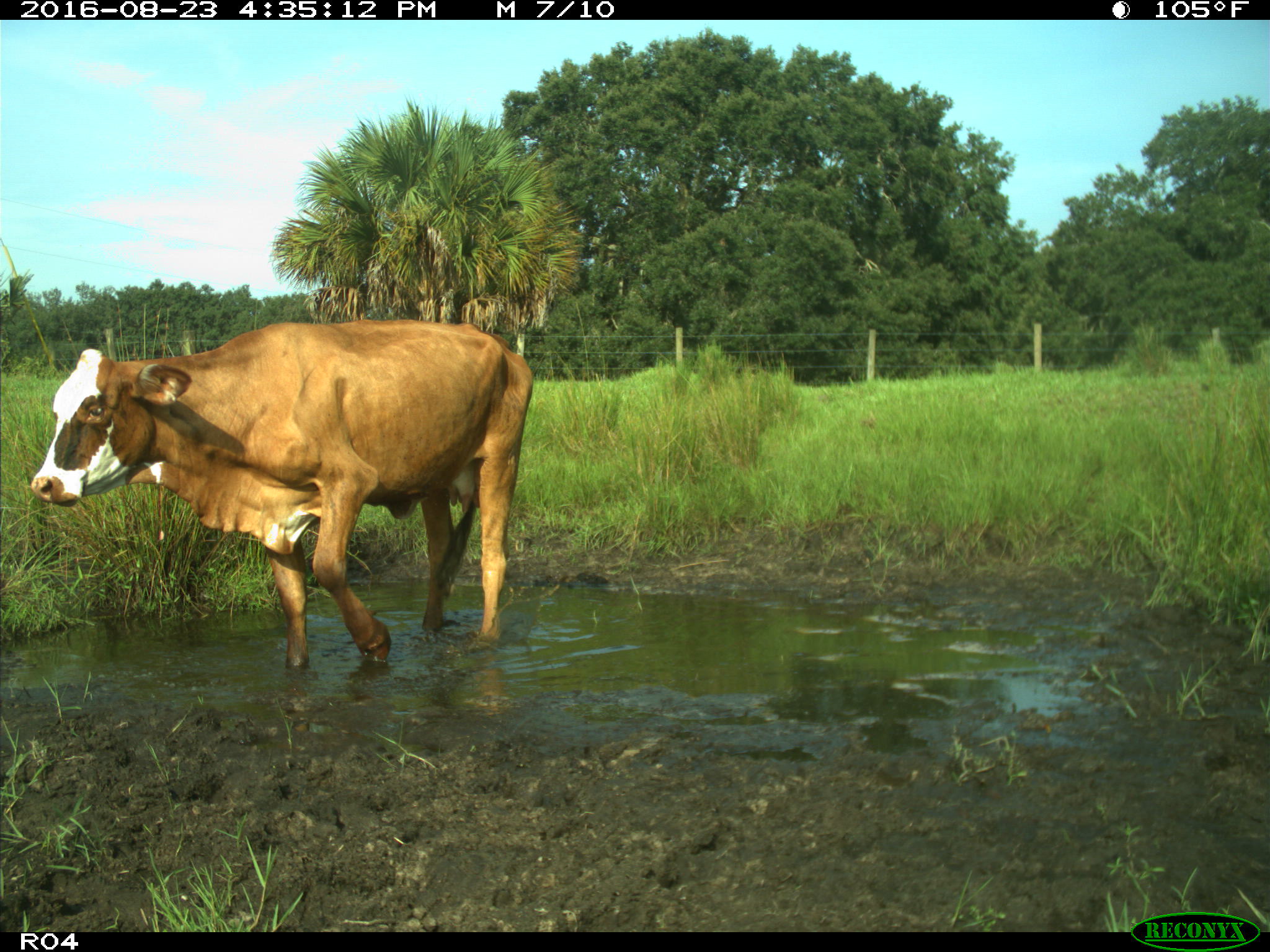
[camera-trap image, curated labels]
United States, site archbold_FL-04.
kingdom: Animalia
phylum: Chordata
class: Mammalia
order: Artiodactyla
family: Bovidae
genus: Bos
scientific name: Bos taurus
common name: domestic cow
Bos taurus (domestic cow).